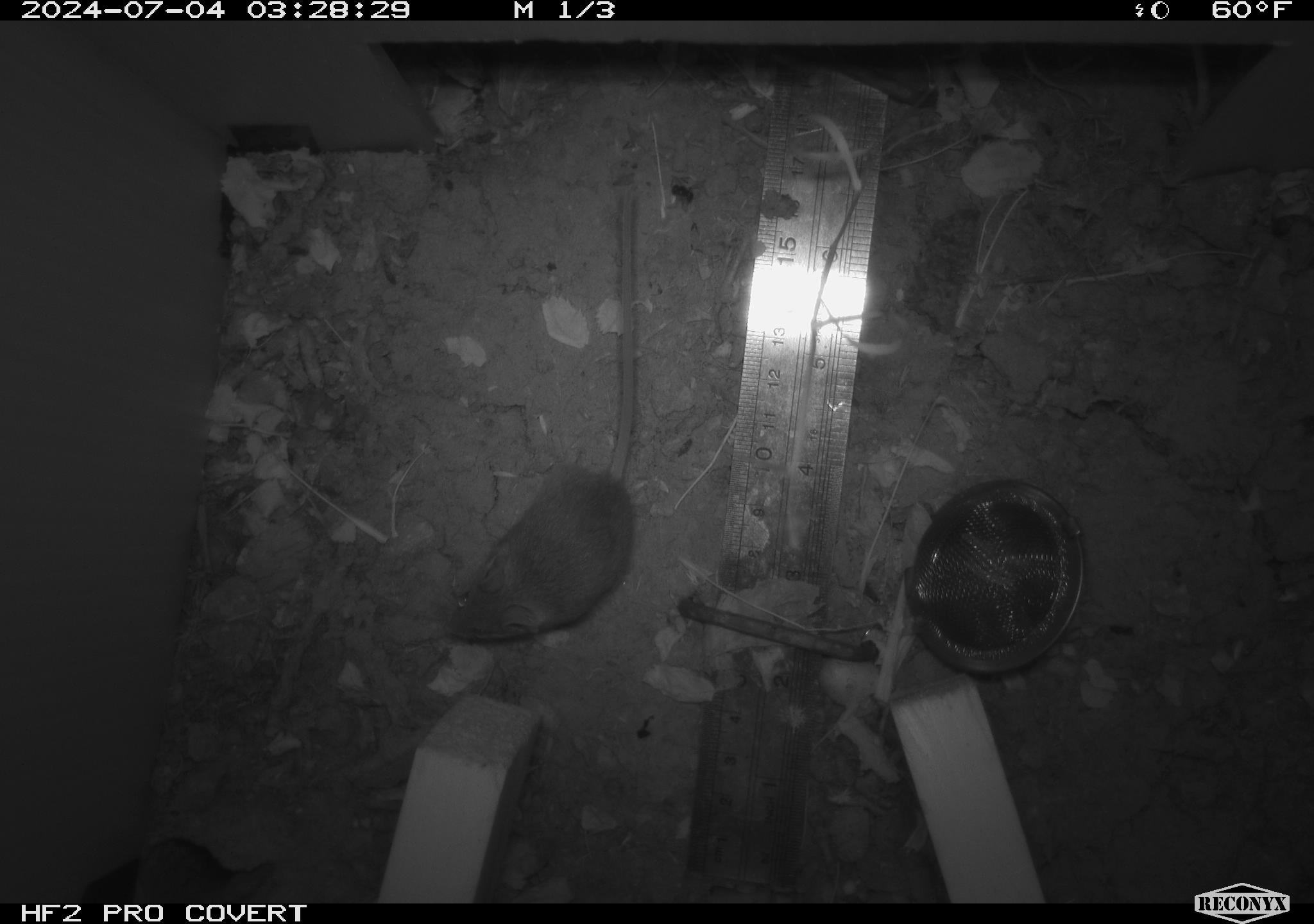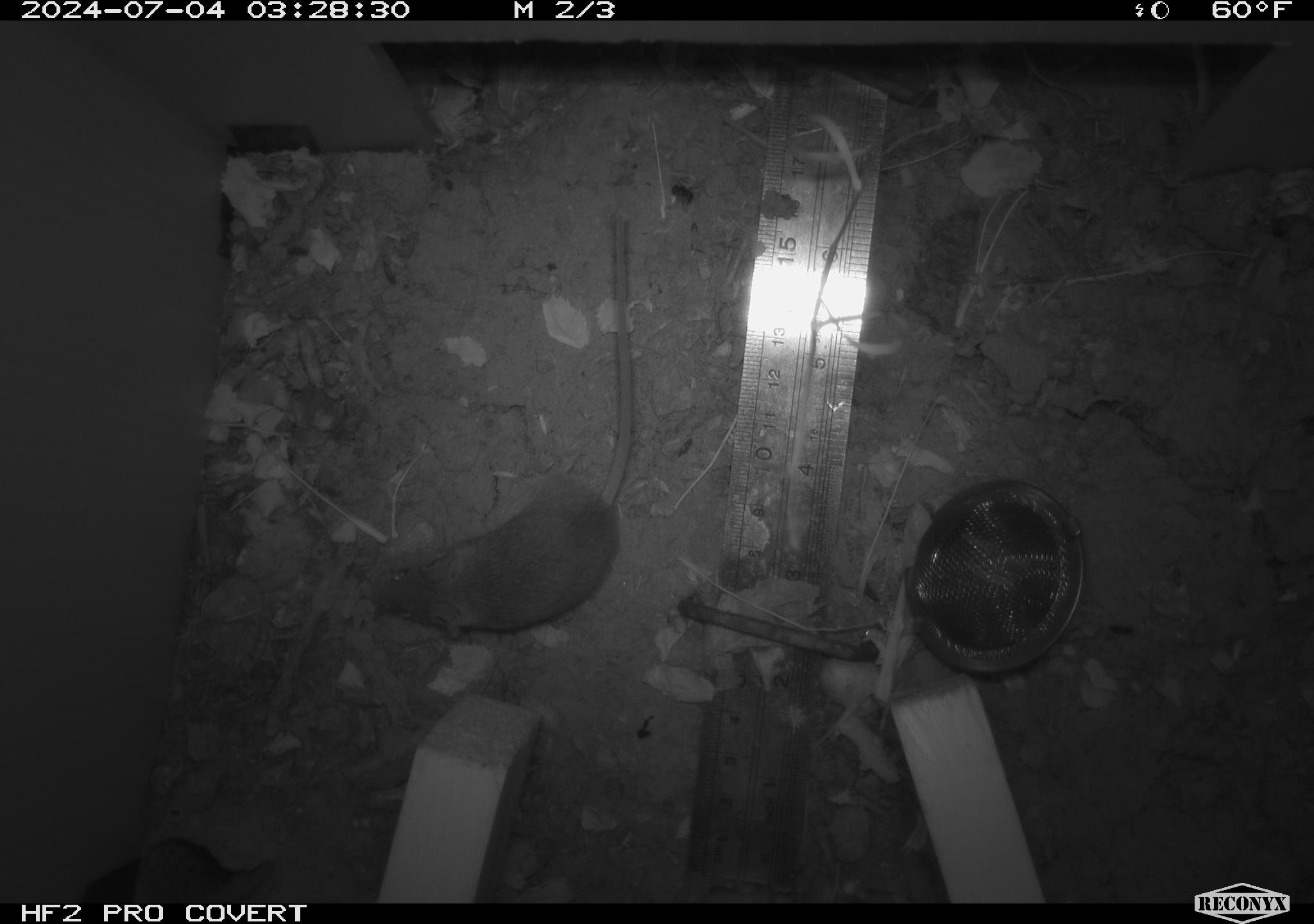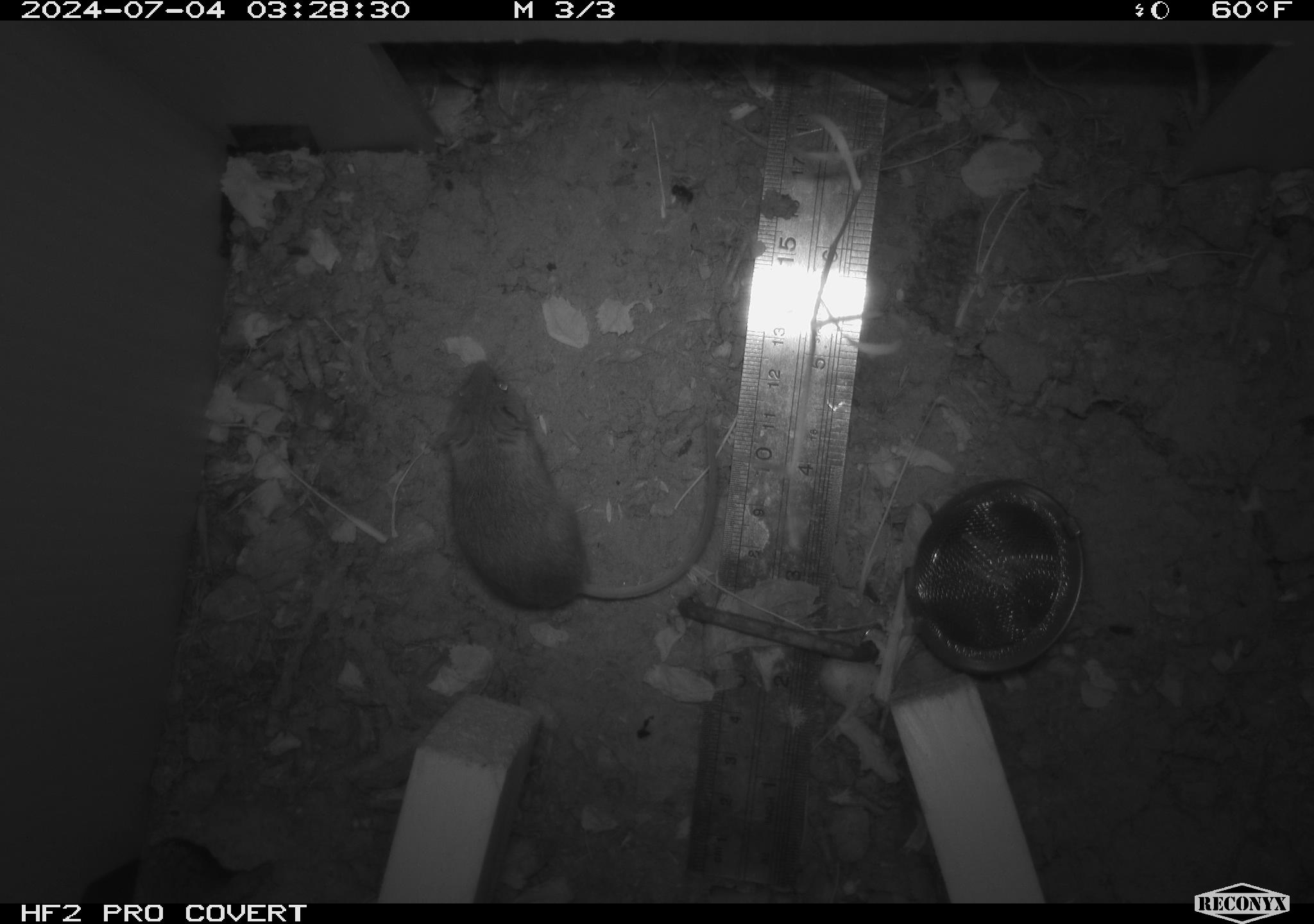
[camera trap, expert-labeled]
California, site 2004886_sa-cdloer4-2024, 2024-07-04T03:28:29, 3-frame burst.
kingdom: Animalia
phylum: Chordata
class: Mammalia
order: Rodentia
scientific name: Rodentia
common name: rodent